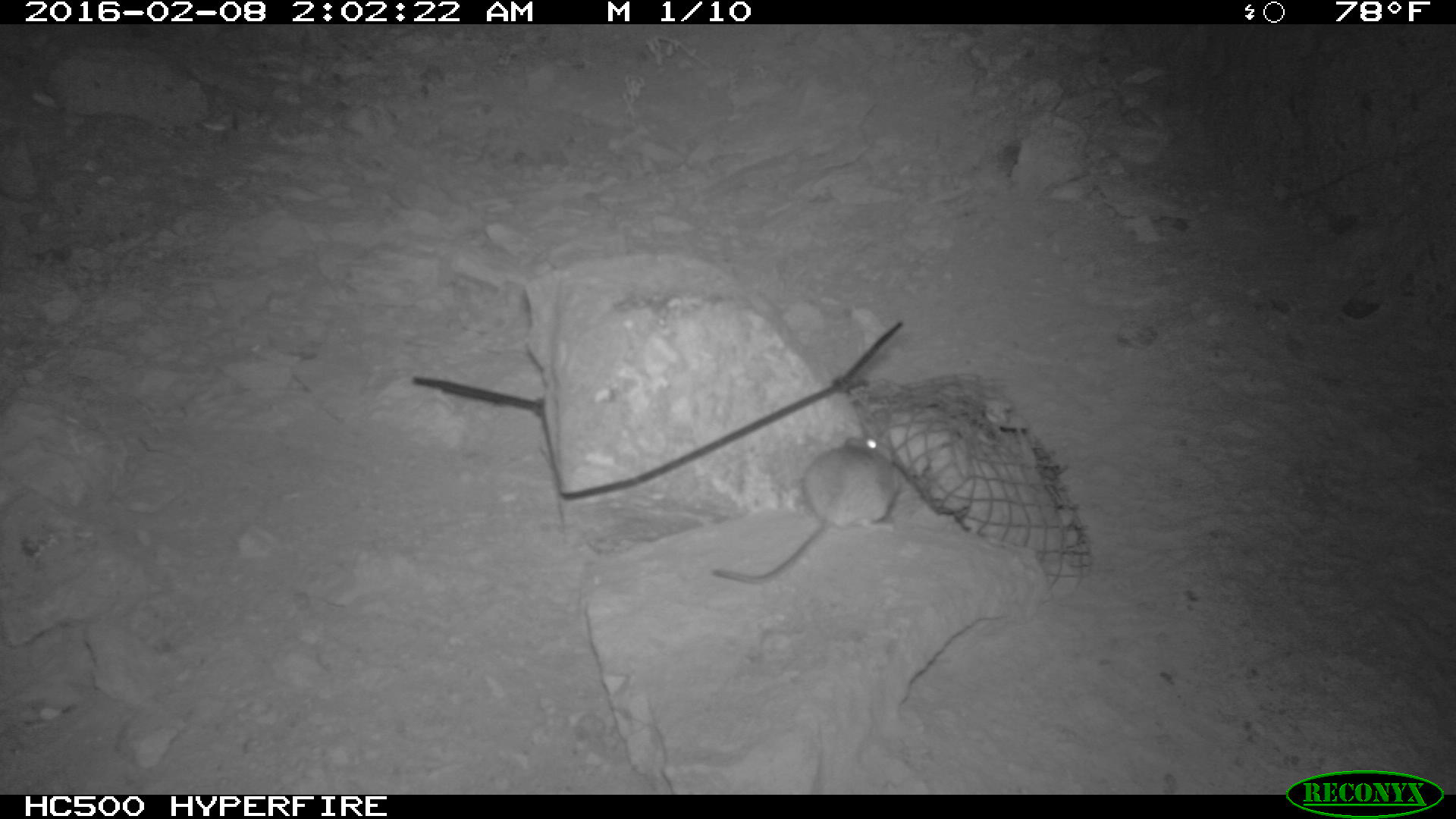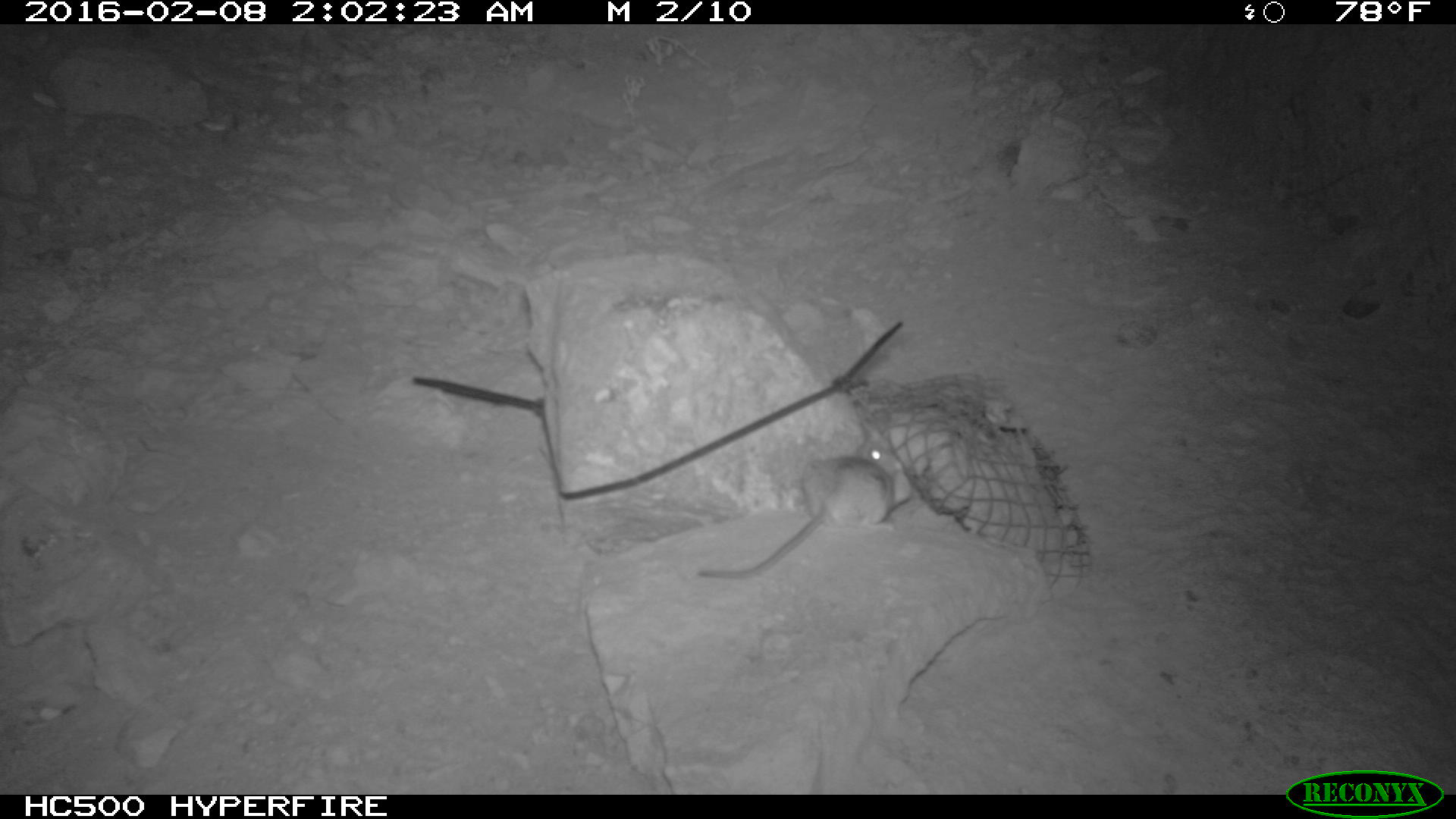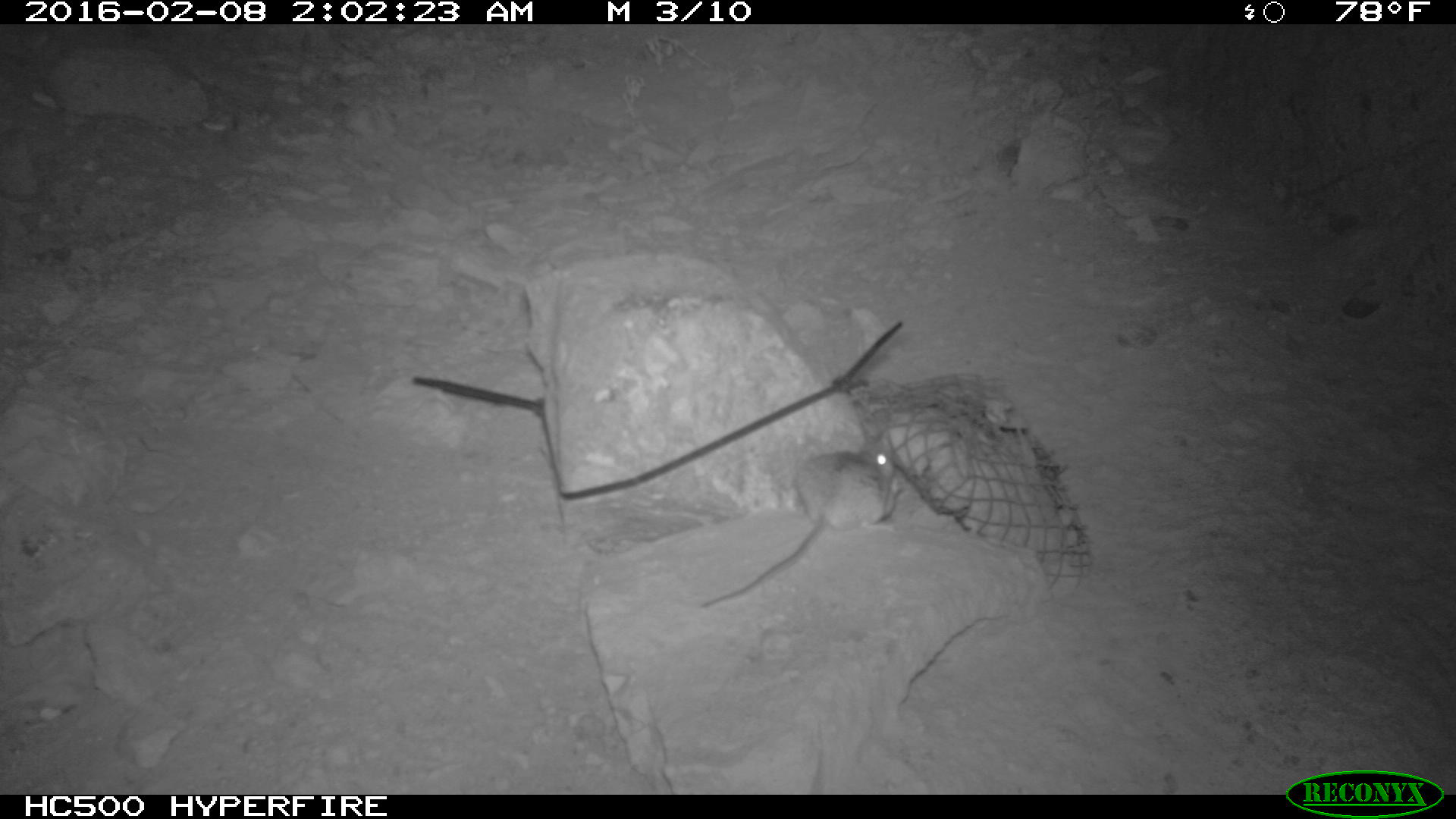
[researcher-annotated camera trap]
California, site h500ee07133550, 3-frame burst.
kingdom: Animalia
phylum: Chordata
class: Mammalia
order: Rodentia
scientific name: Rodentia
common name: rodent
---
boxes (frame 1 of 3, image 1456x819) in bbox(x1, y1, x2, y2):
rodent: bbox(712, 438, 899, 583)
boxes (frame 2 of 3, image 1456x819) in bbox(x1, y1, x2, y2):
rodent: bbox(697, 440, 898, 578)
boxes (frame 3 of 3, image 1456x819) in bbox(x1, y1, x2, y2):
rodent: bbox(687, 404, 898, 610)